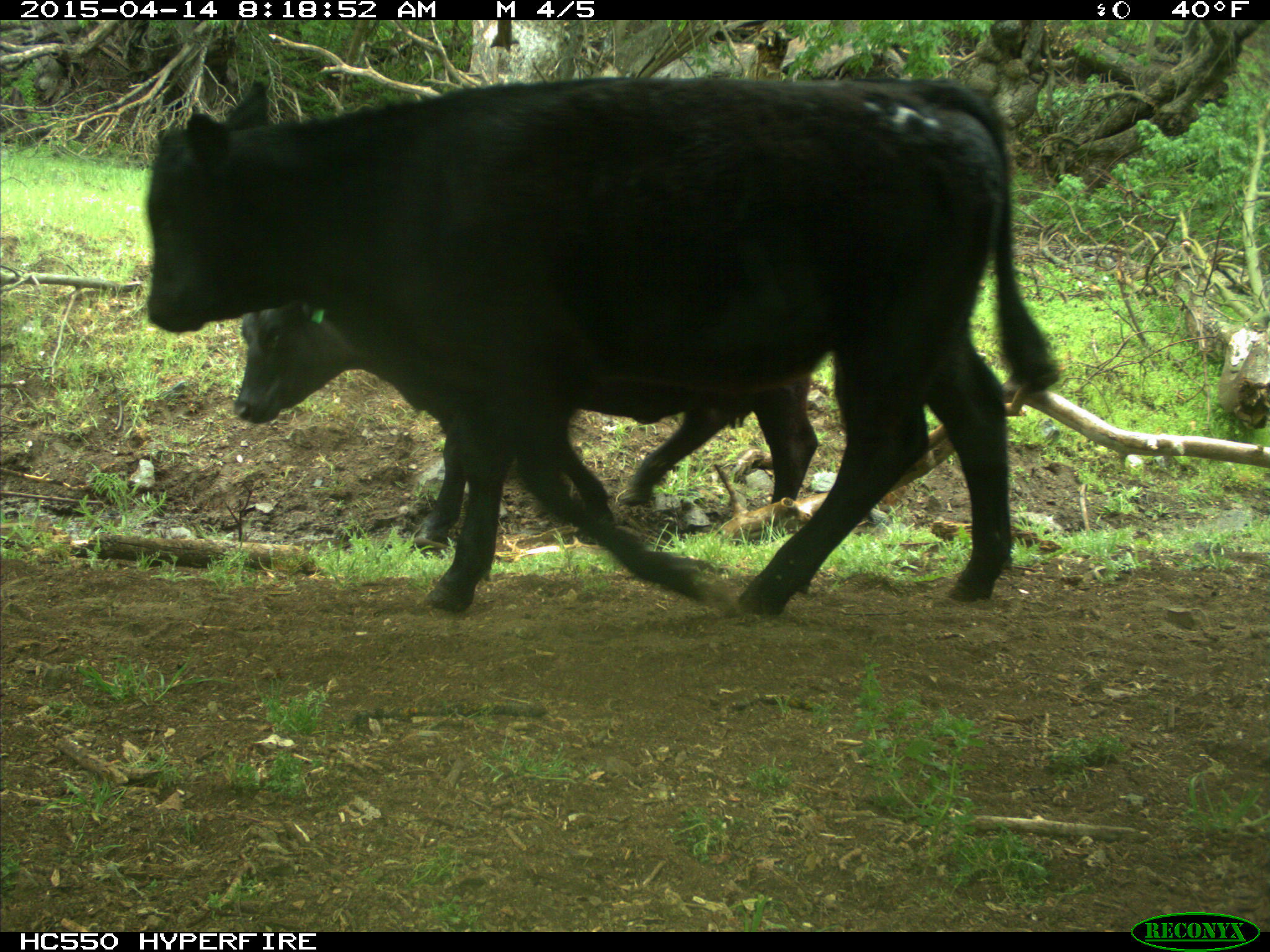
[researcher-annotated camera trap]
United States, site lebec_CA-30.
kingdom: Animalia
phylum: Chordata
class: Mammalia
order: Artiodactyla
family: Bovidae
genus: Bos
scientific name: Bos taurus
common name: domestic cow